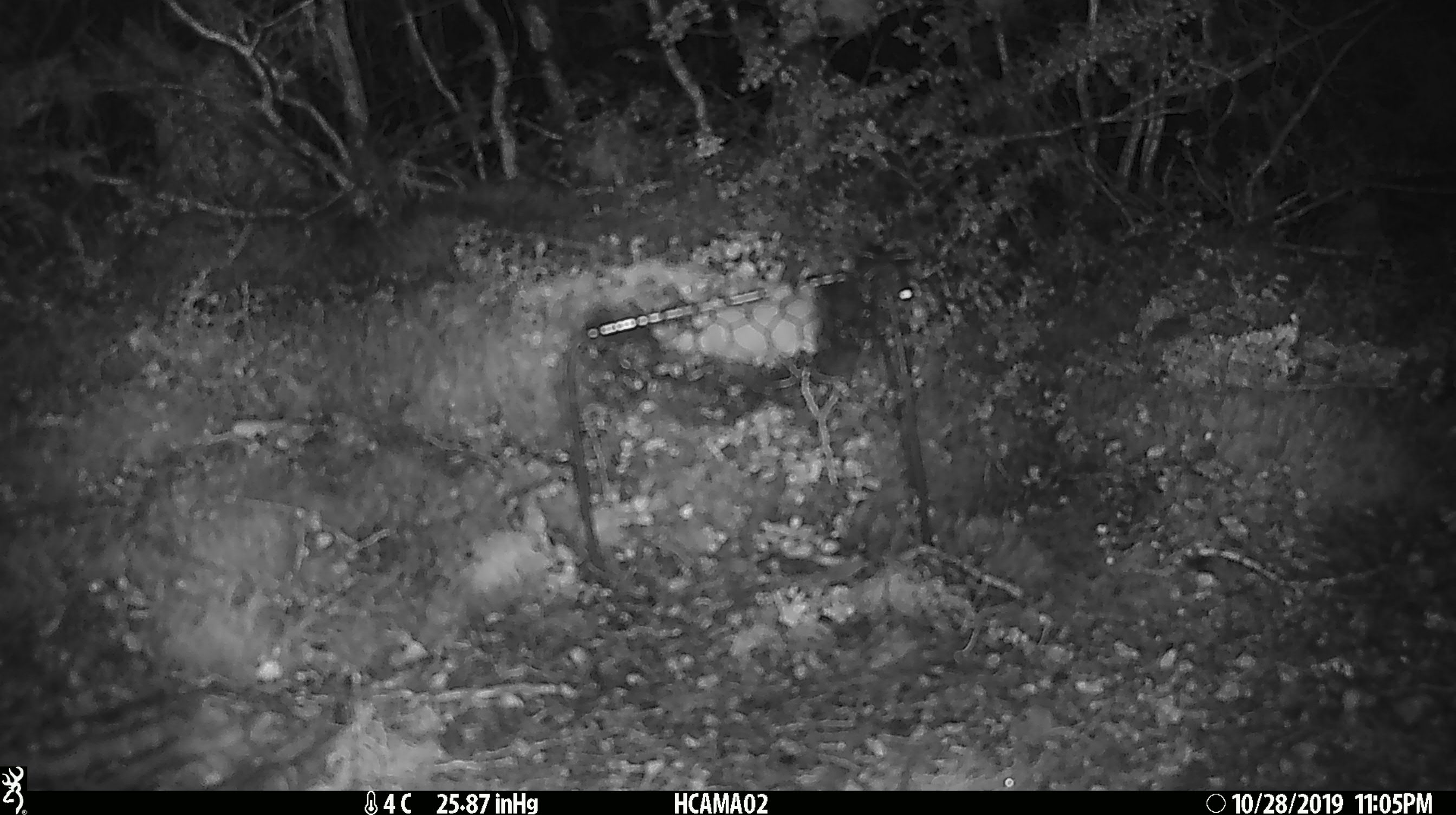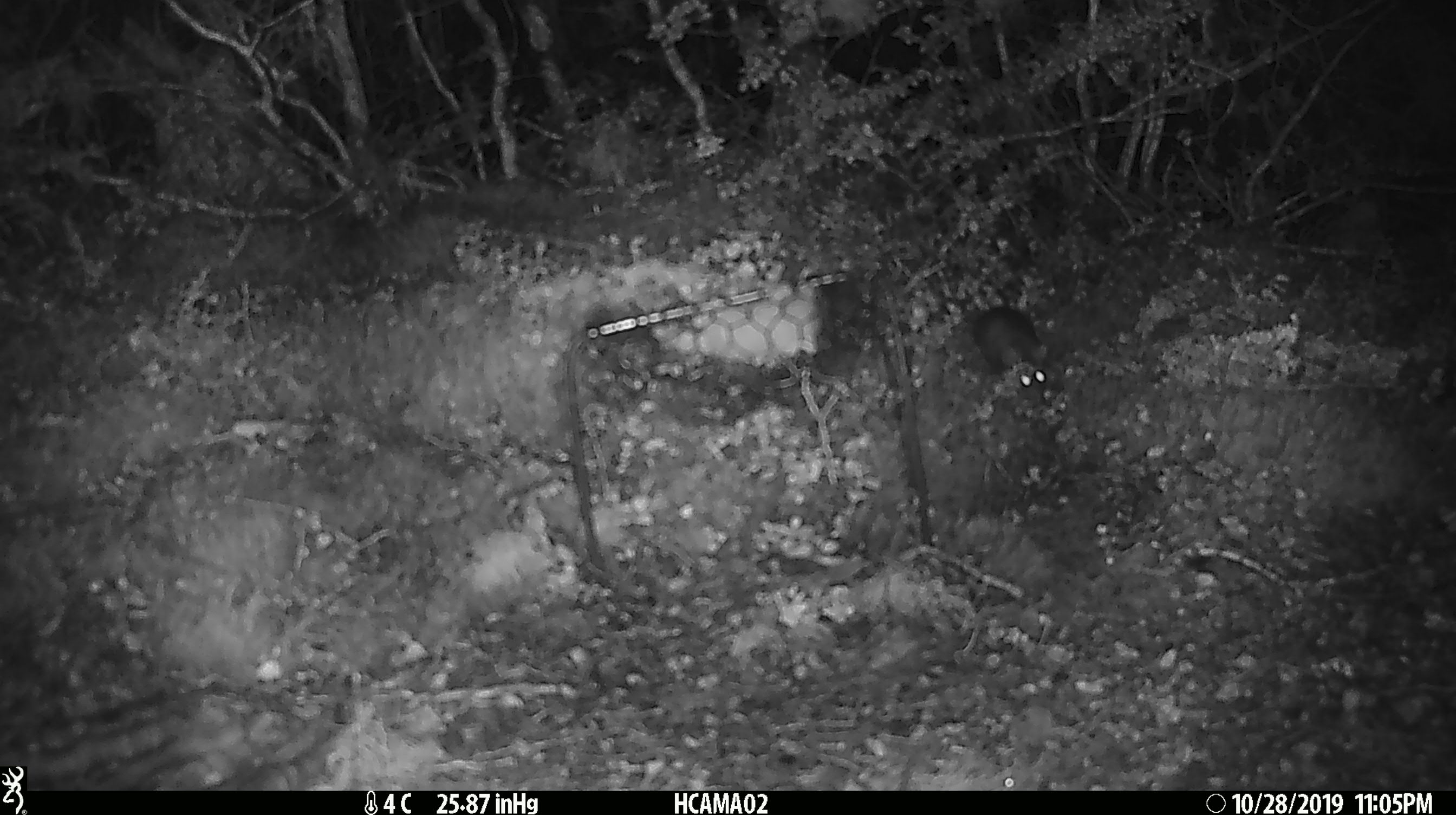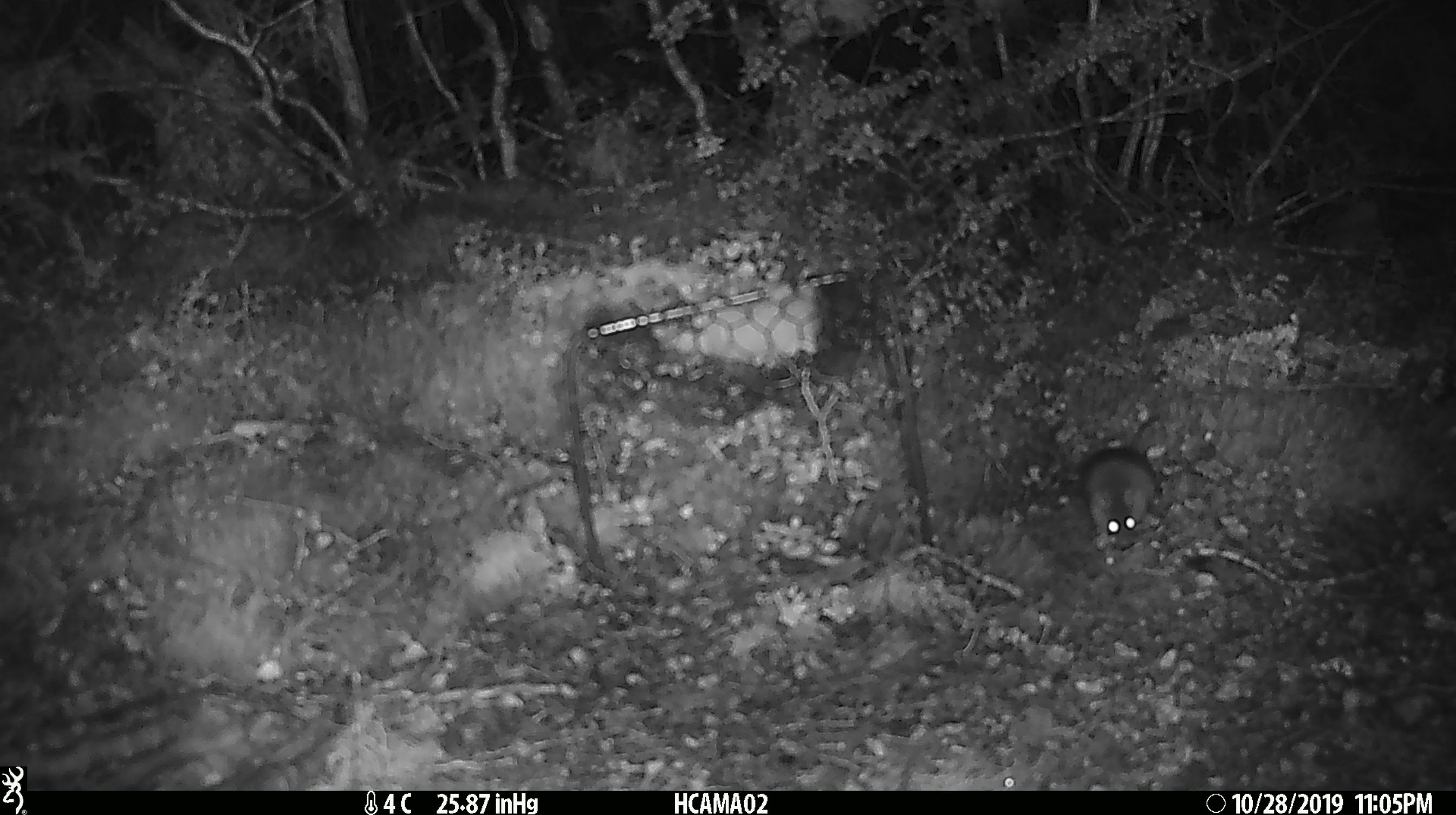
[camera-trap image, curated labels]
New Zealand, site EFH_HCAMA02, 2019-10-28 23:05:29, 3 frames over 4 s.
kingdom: Animalia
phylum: Chordata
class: Mammalia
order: Rodentia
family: Muridae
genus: Mus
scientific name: Mus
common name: mouse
Mouse (Mus).